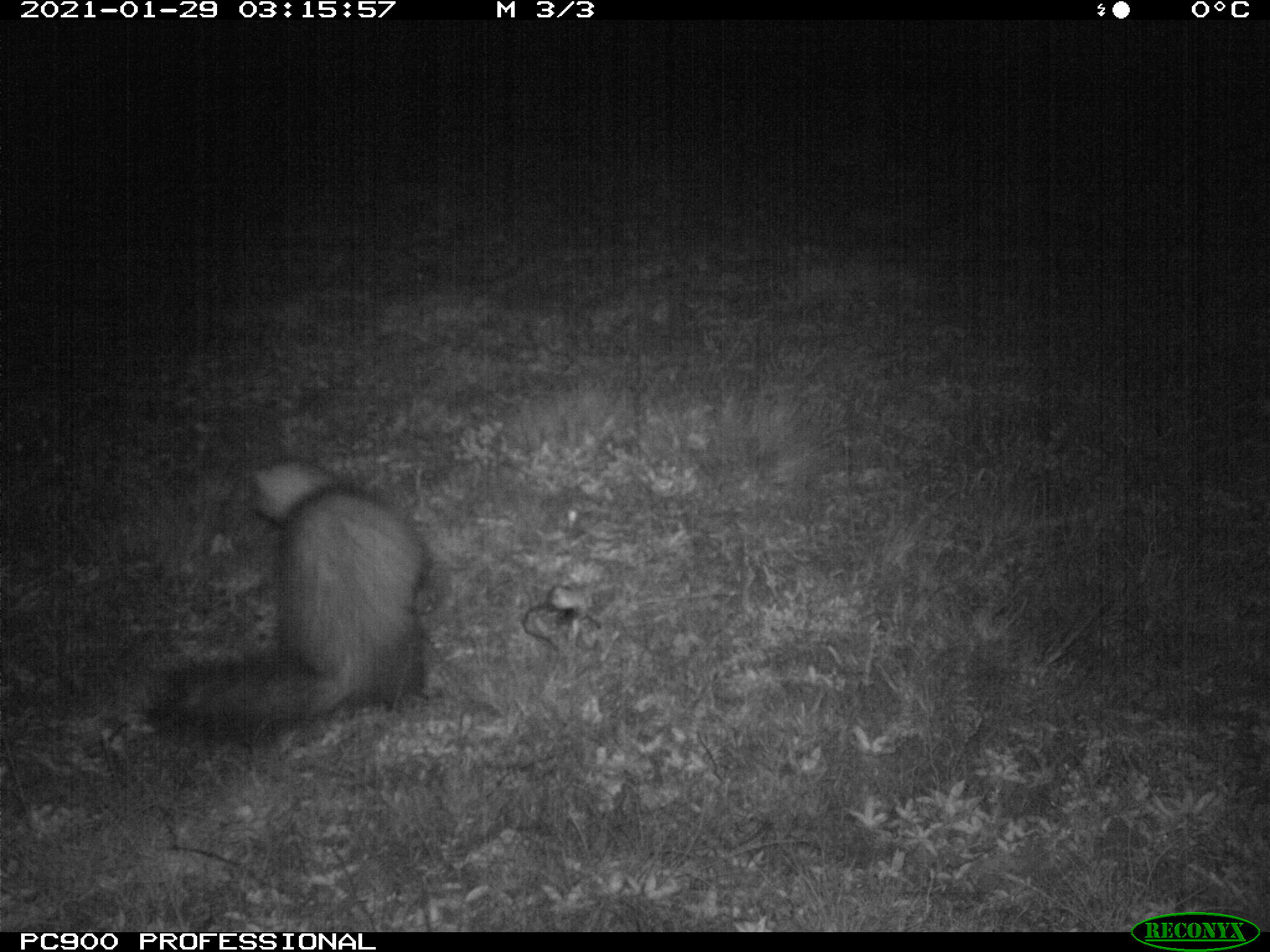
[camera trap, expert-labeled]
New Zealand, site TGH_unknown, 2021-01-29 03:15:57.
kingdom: Animalia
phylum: Chordata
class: Mammalia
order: Carnivora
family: Mustelidae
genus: Mustela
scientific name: Mustela furo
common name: ferret